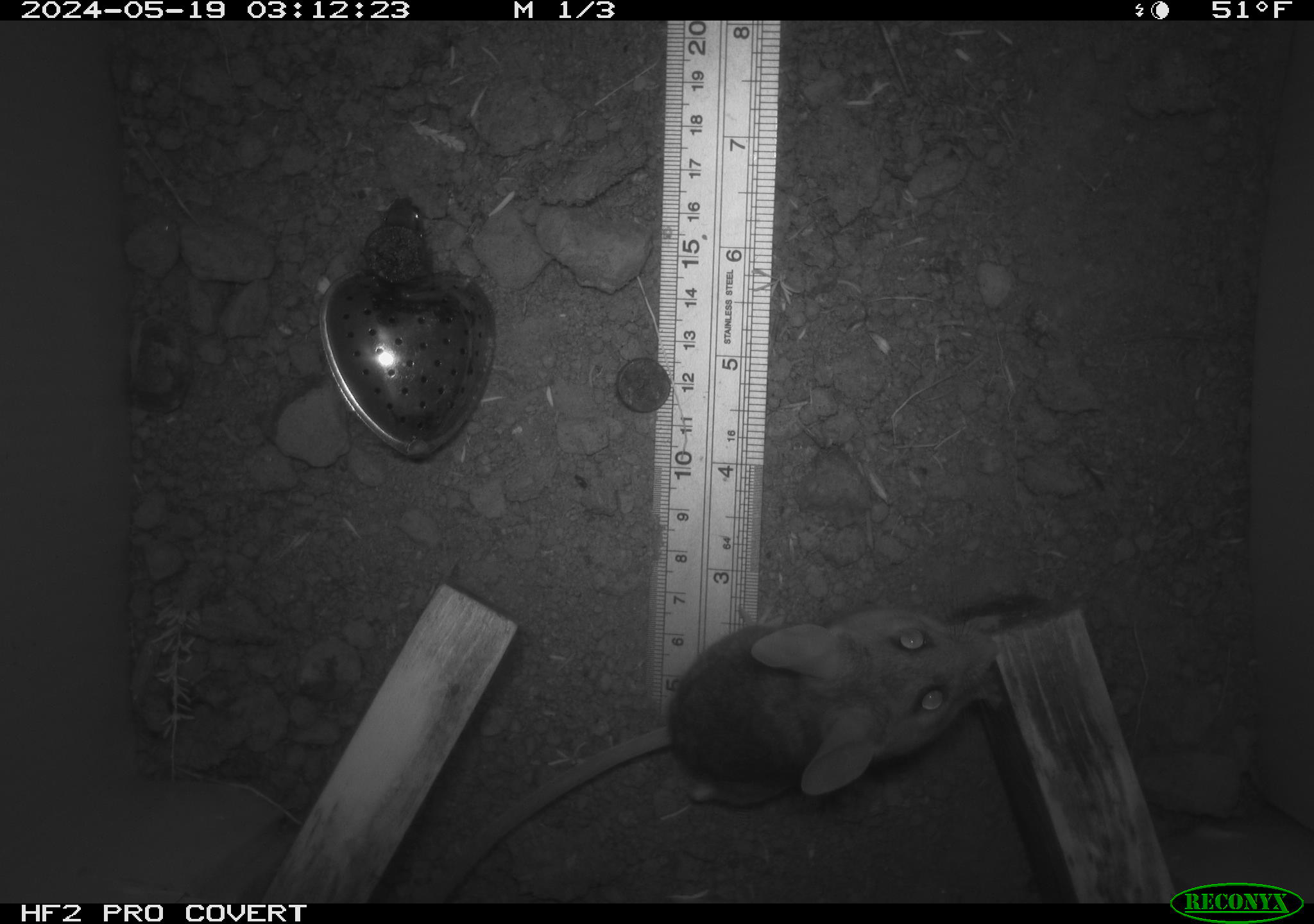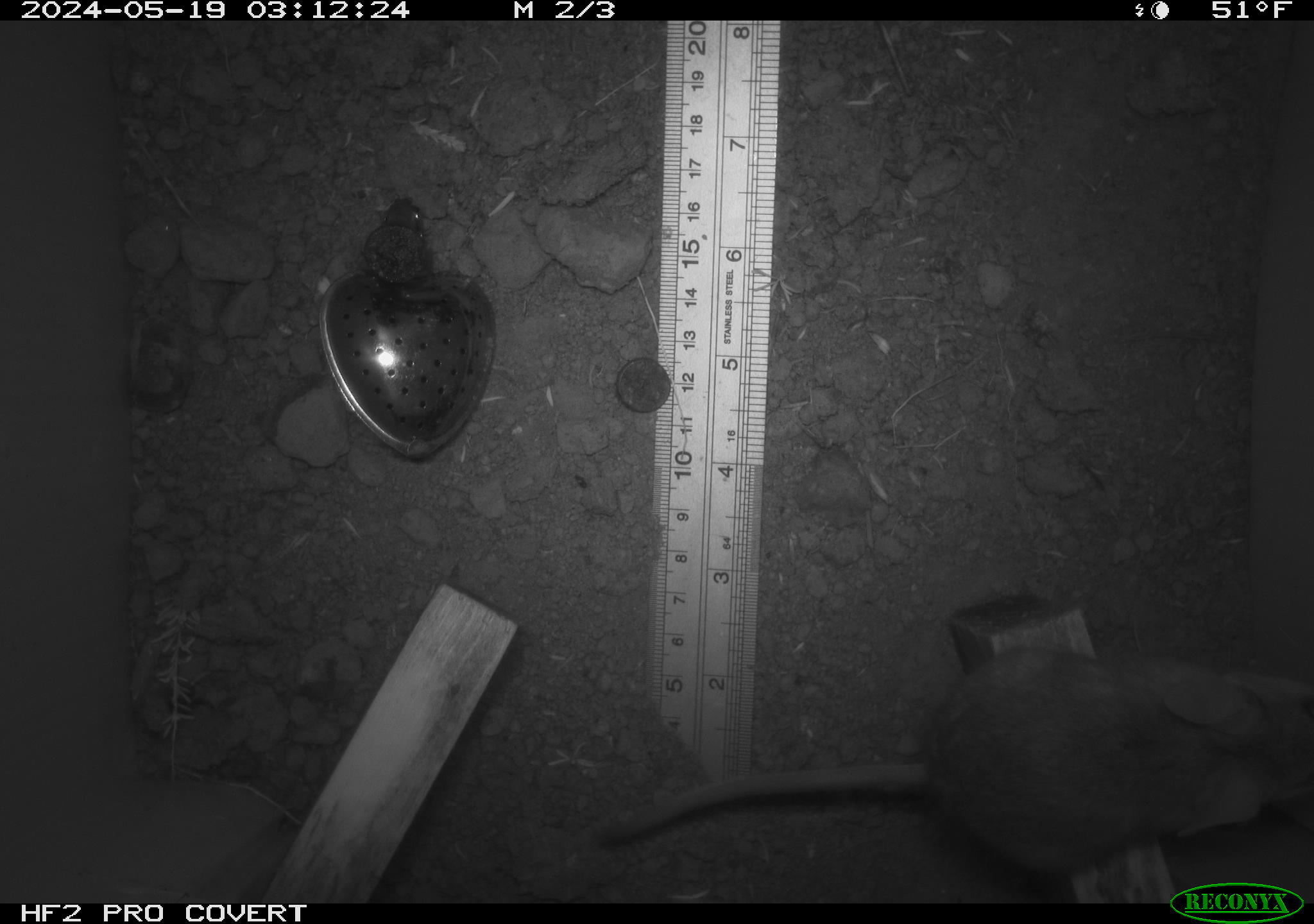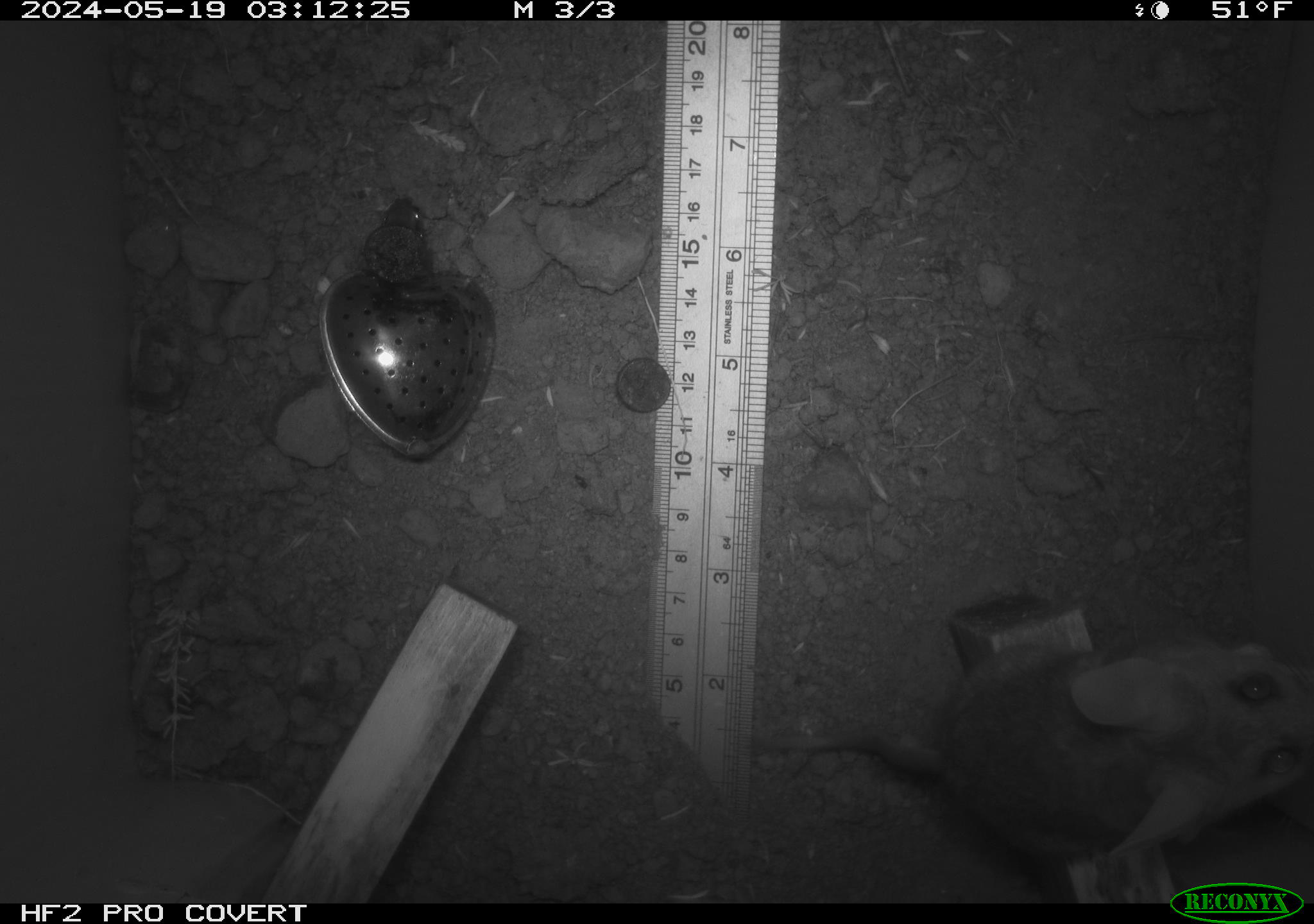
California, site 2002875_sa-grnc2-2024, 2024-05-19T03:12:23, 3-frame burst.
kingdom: Animalia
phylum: Chordata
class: Mammalia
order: Rodentia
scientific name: Rodentia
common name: rodent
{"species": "rodent (Rodentia)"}